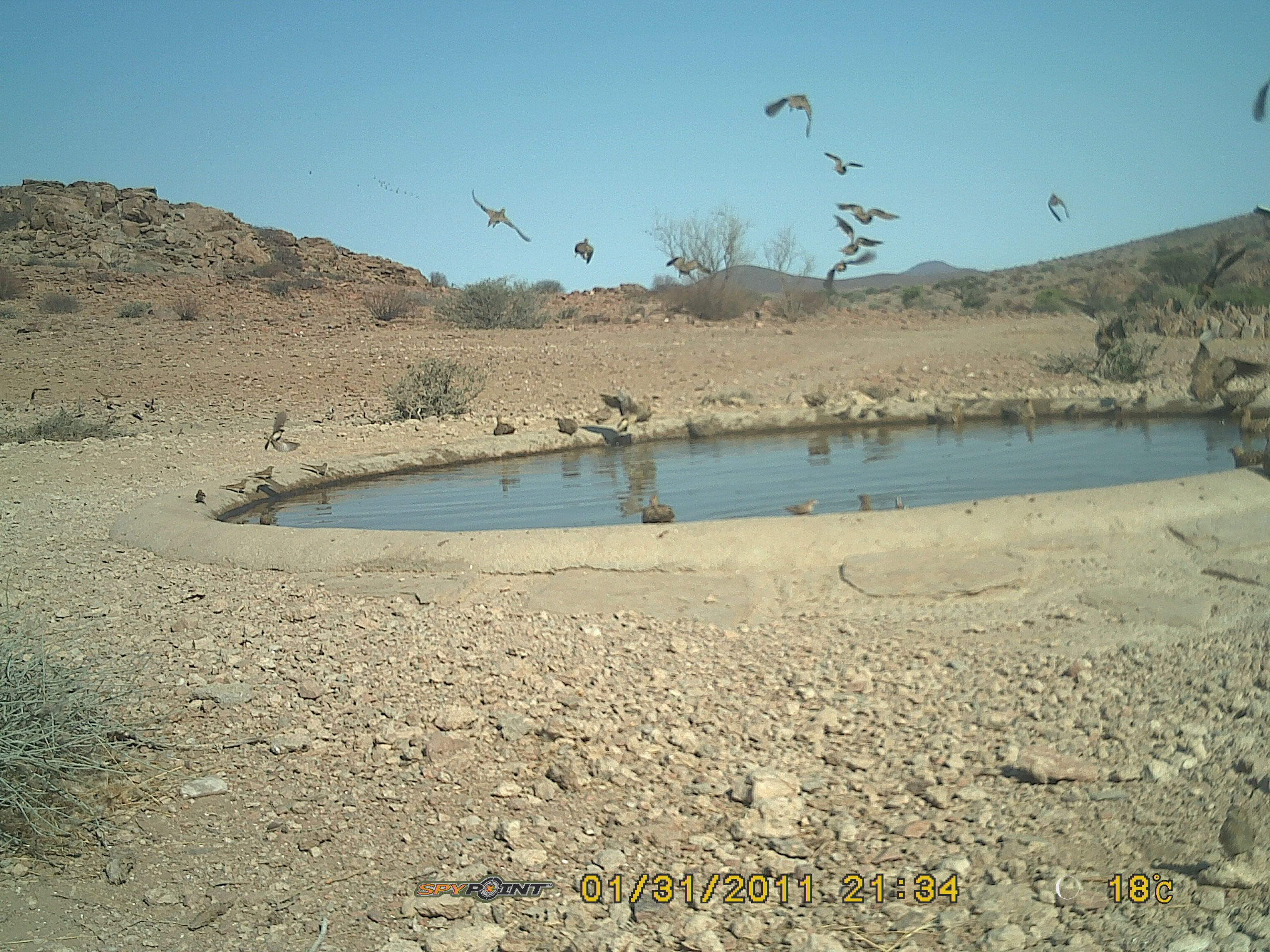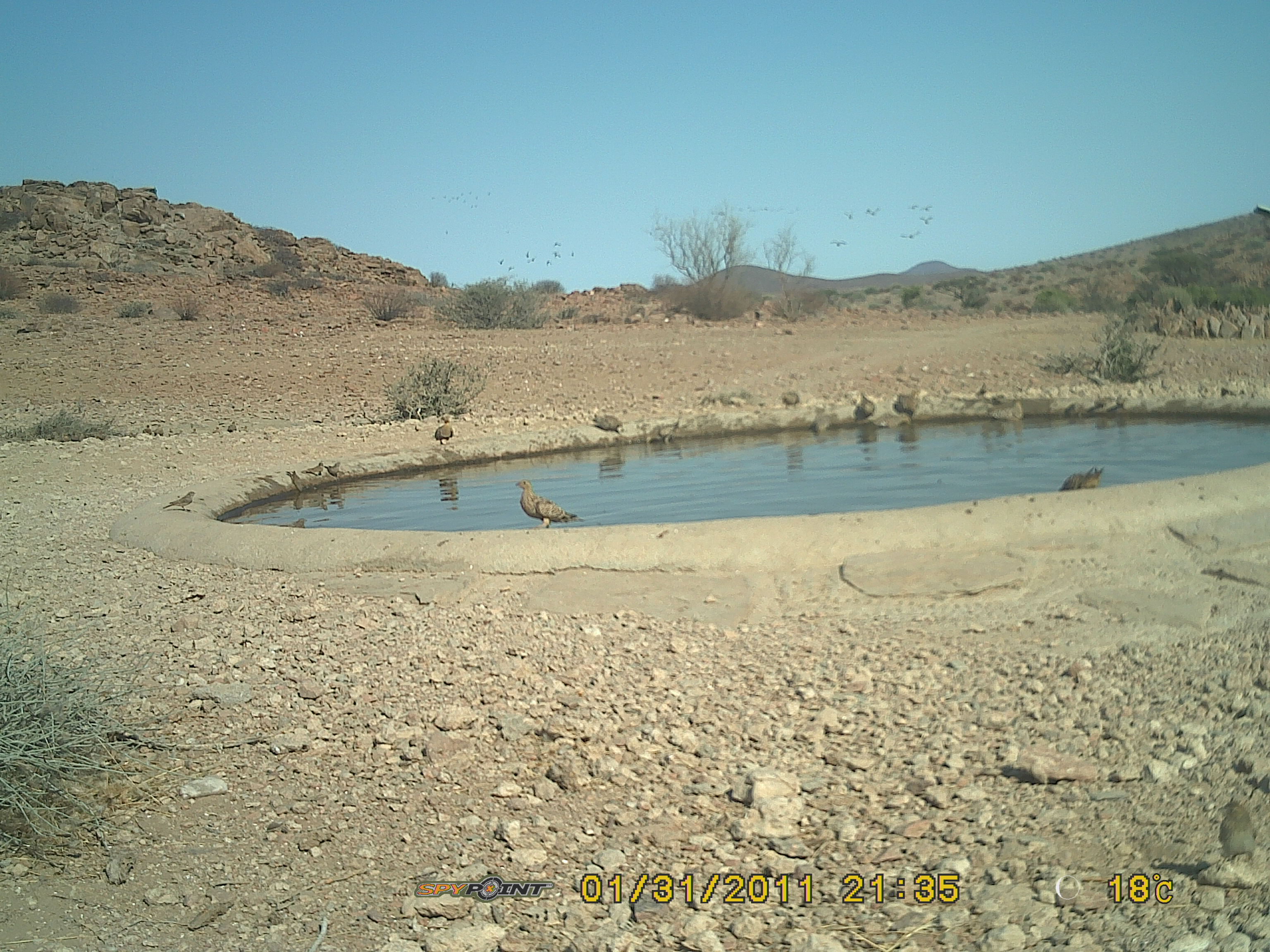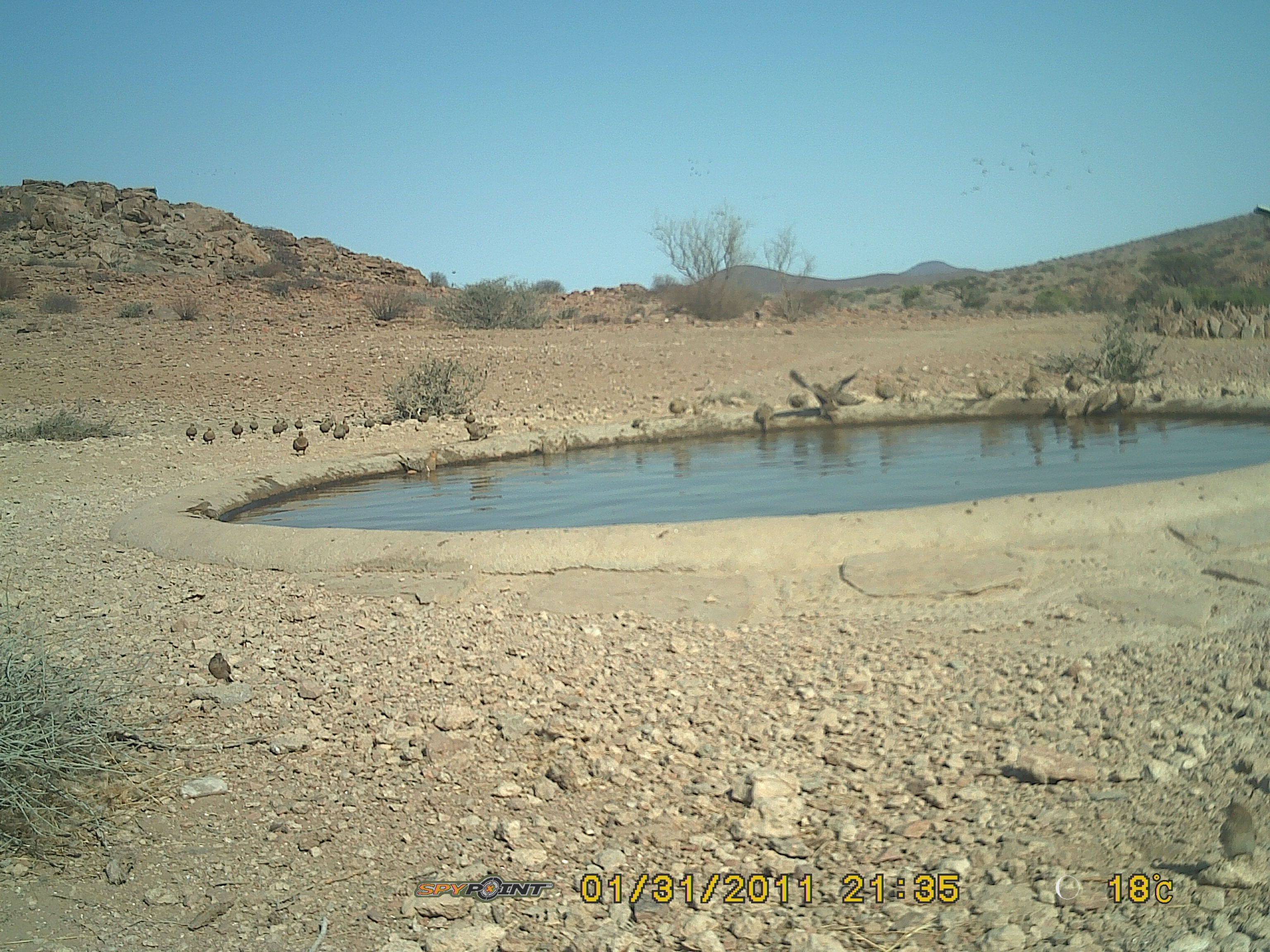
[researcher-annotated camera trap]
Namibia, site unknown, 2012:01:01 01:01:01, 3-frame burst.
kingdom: Animalia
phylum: Chordata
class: Aves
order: Pterocliformes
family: Pteroclidae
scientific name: Pteroclidae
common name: sandgrouse